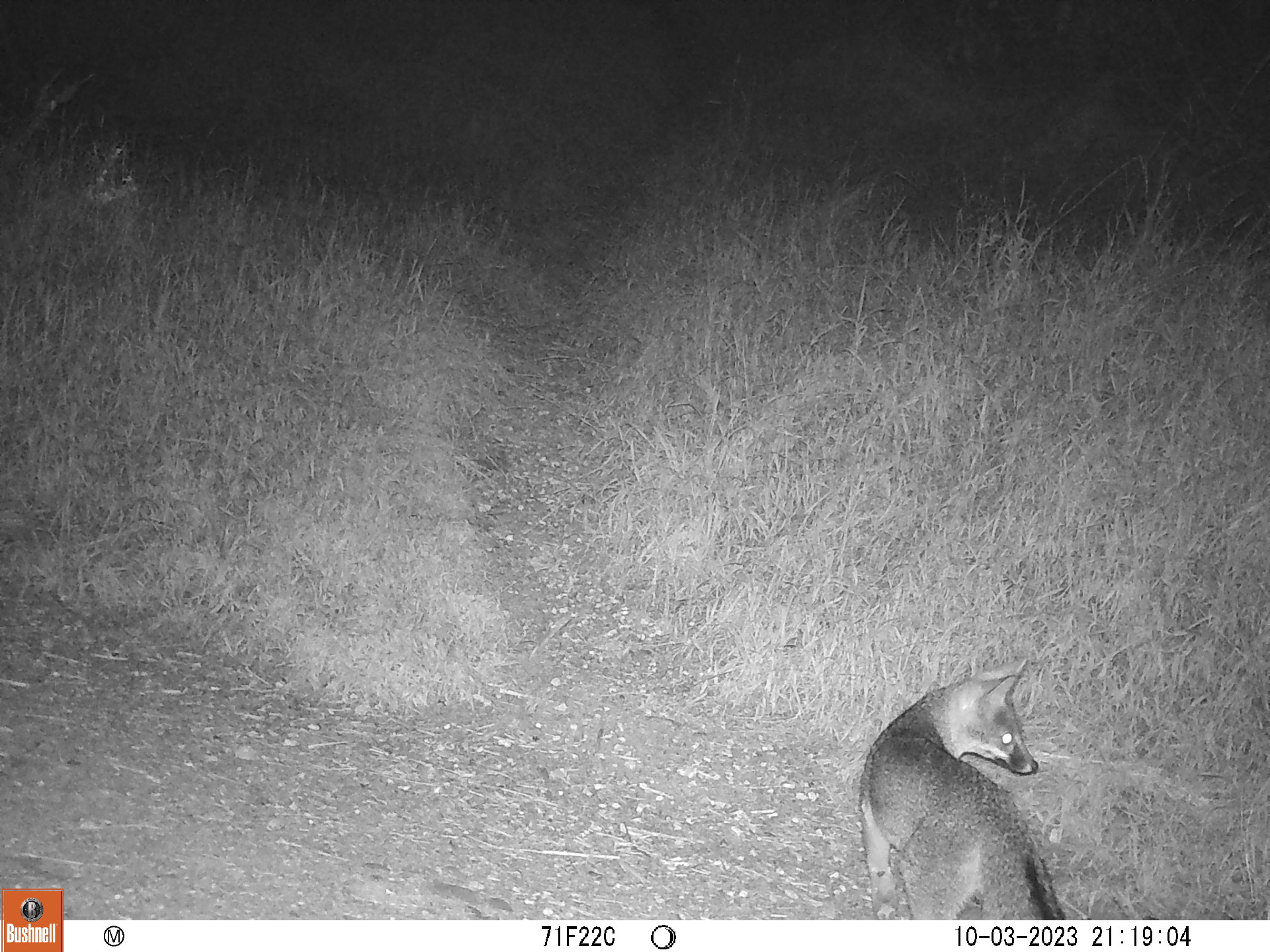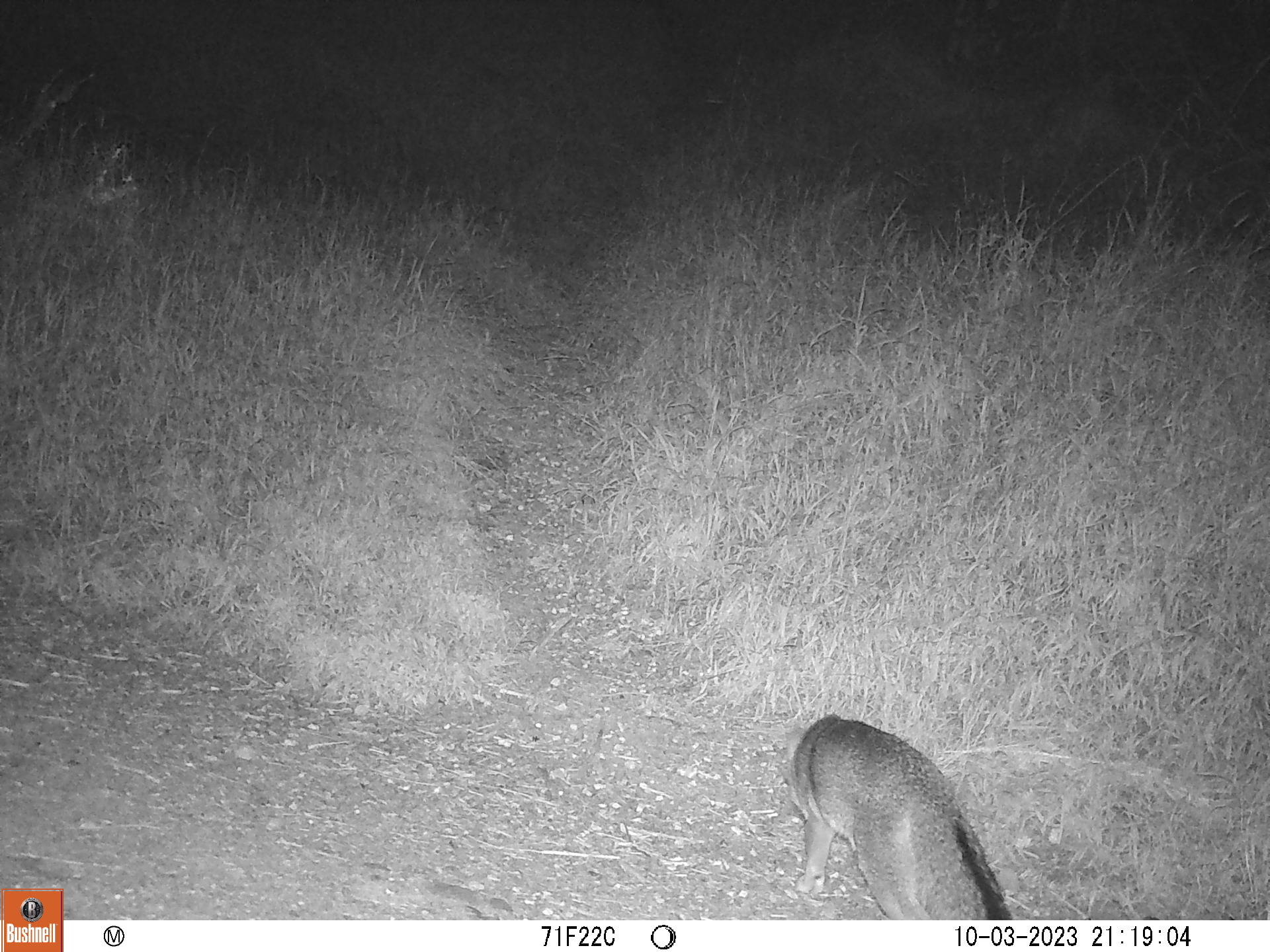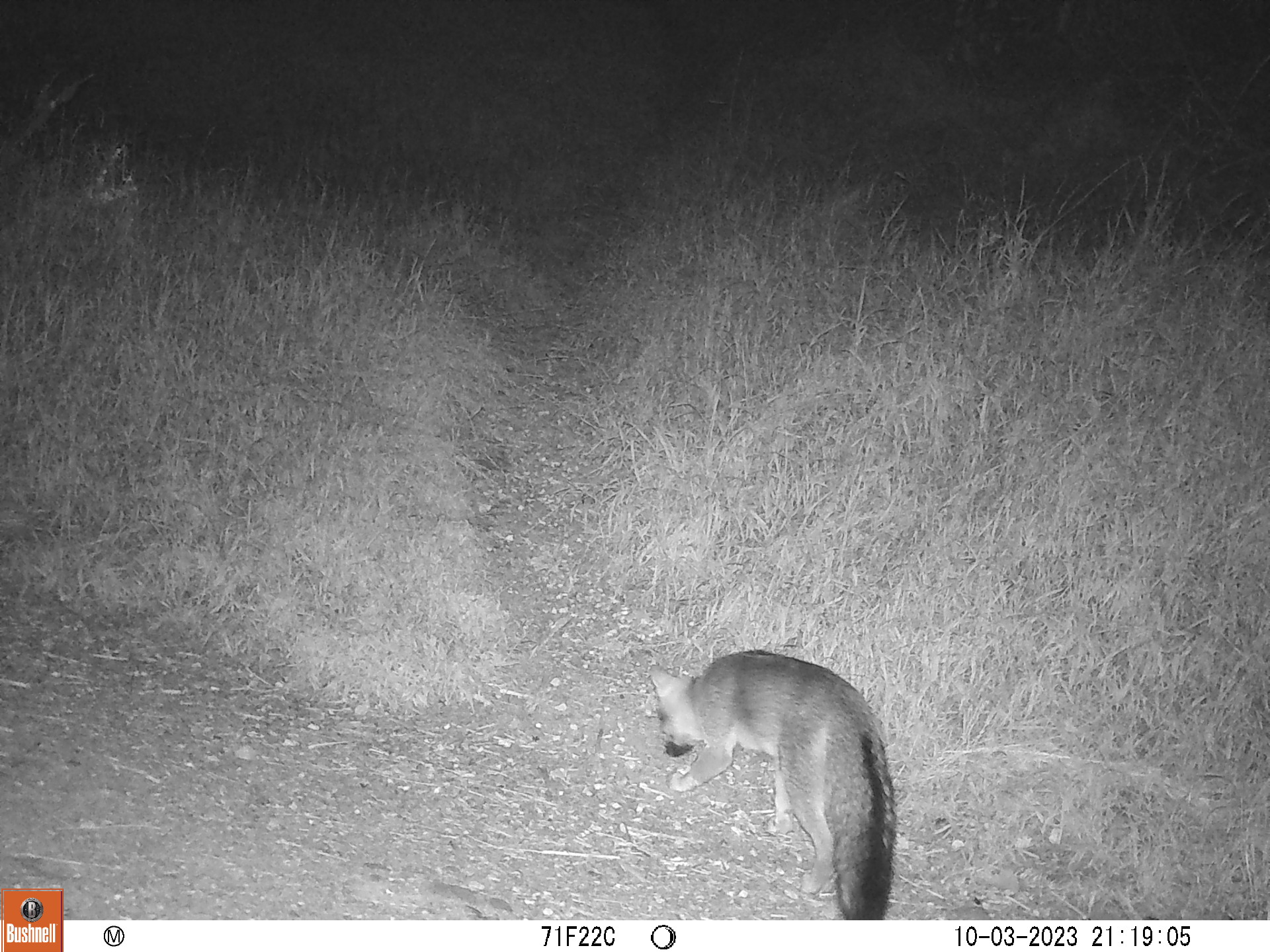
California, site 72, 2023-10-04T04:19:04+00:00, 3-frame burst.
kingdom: Animalia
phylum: Chordata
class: Mammalia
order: Carnivora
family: Canidae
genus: Urocyon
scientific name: Urocyon cinereoargenteus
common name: gray fox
Gray fox (Urocyon cinereoargenteus).